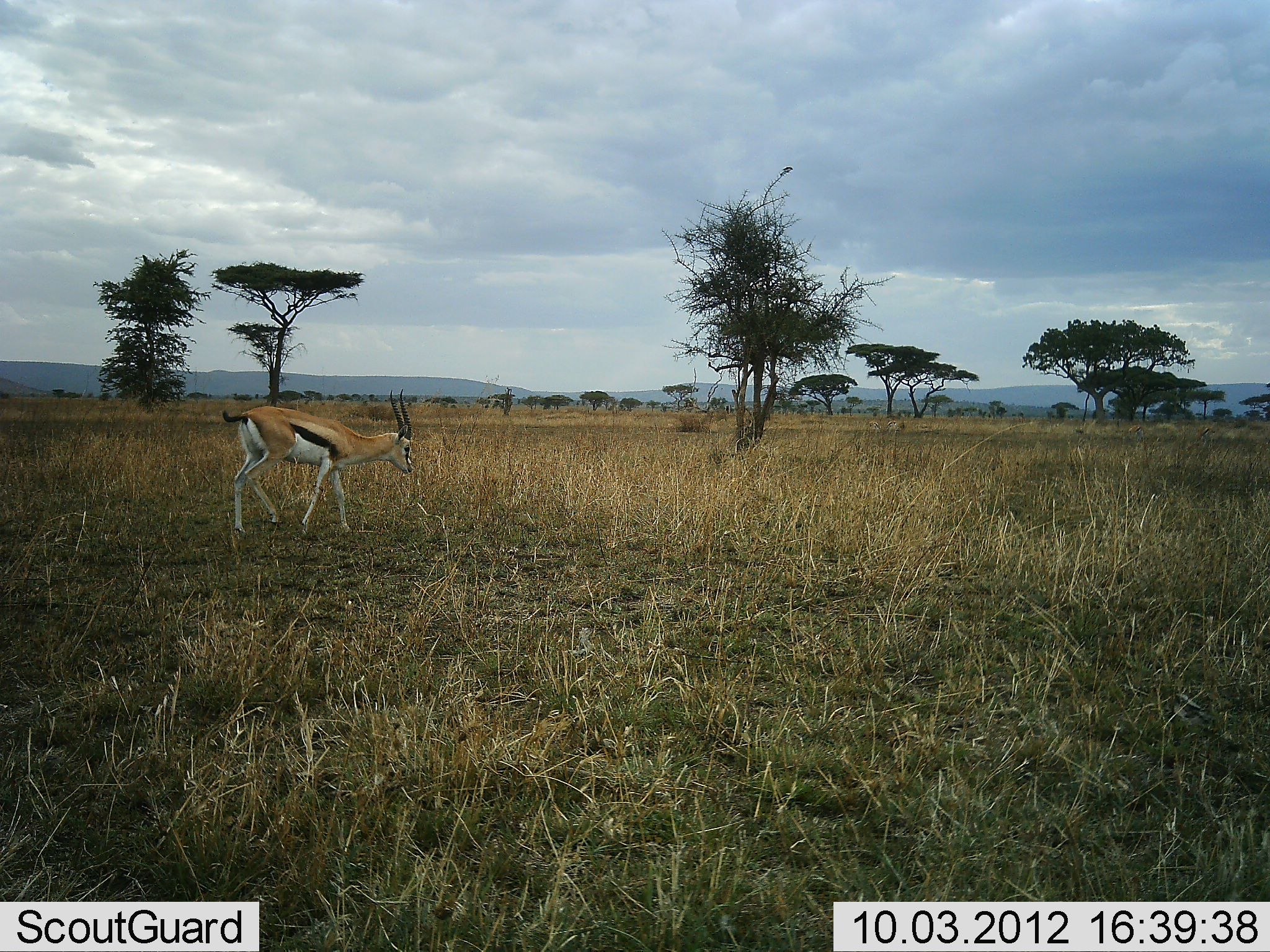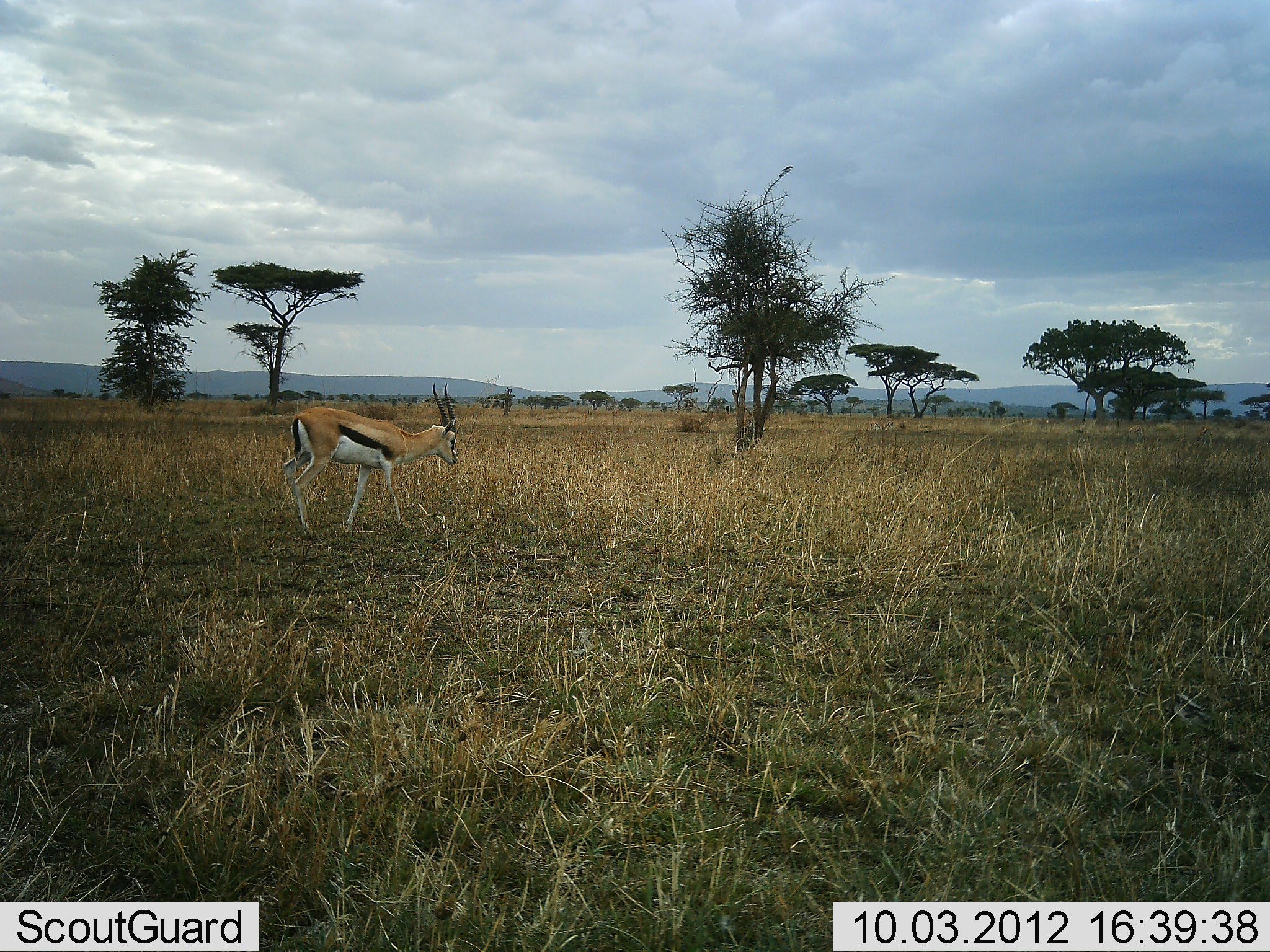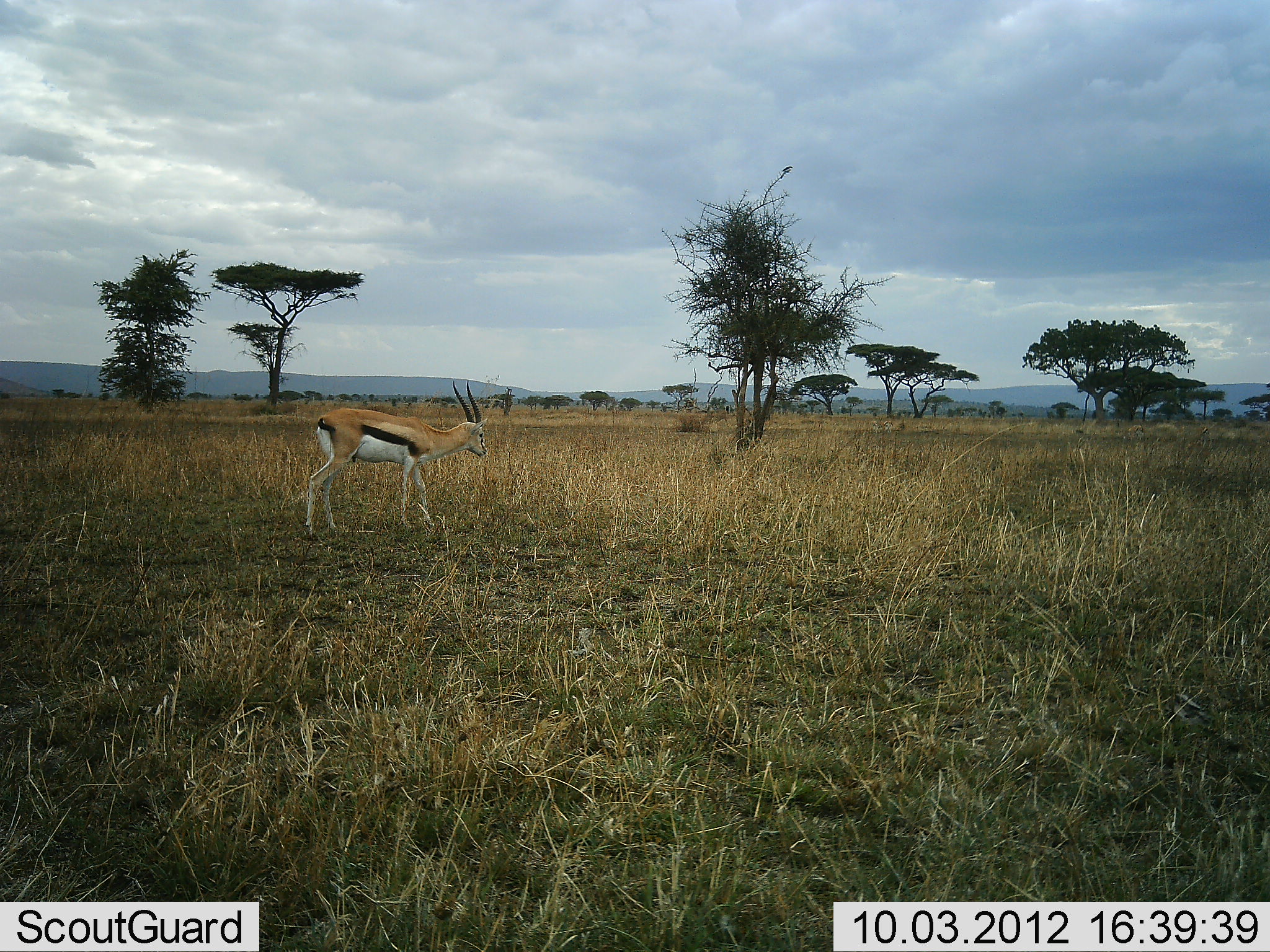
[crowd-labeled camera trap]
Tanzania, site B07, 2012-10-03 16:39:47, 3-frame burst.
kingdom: Animalia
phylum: Chordata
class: Mammalia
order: Artiodactyla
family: Bovidae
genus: Eudorcas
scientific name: Eudorcas thomsonii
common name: thomson's gazelle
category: gazellethomsons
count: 1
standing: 0%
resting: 0%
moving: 100%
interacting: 0%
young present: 0%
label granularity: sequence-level